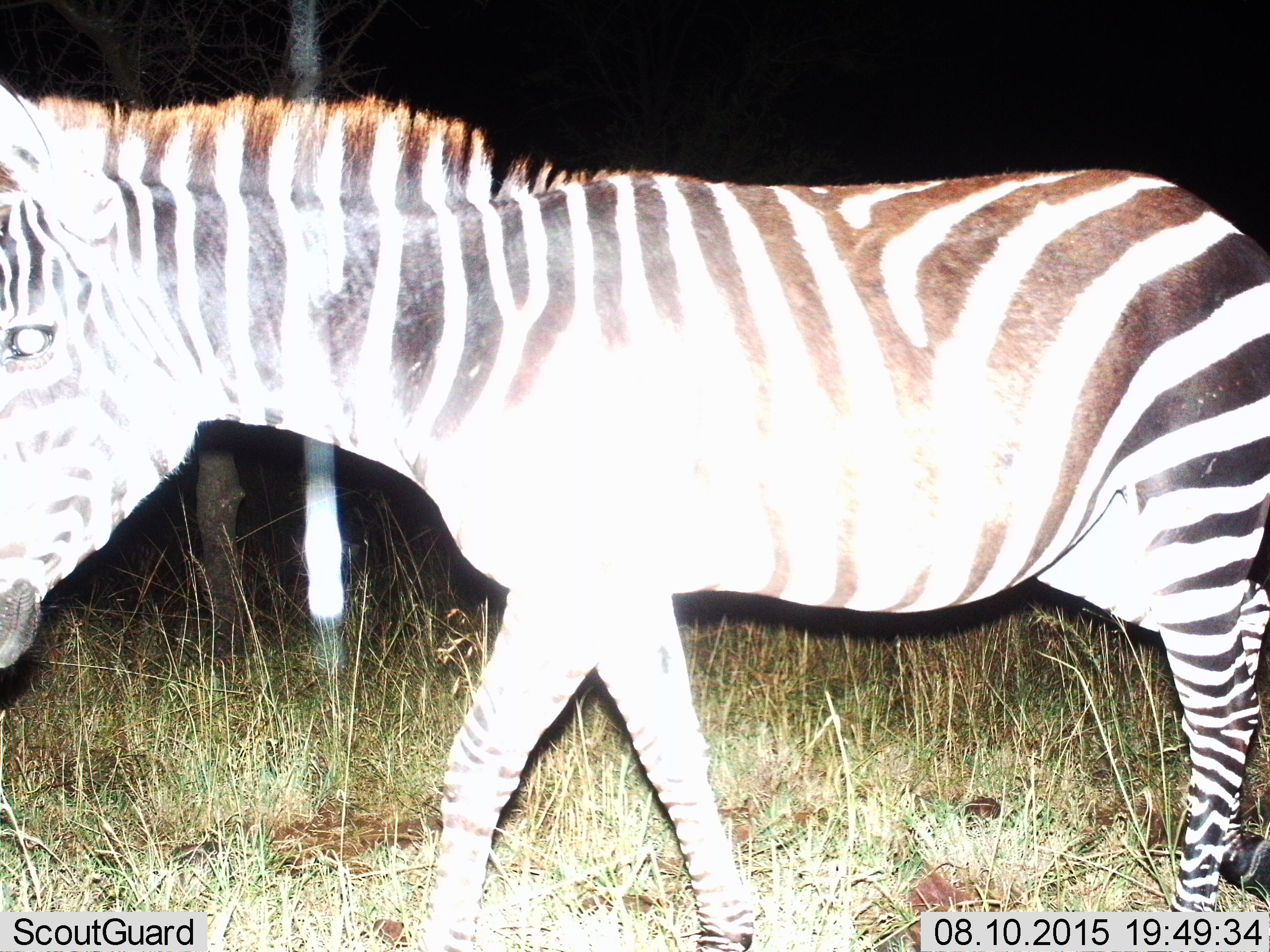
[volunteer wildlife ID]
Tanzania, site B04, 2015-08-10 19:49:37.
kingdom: Animalia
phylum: Chordata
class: Mammalia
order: Perissodactyla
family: Equidae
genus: Equus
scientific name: Equus quagga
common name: plains zebra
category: zebra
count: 1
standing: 20%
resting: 0%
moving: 80%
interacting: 0%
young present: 5%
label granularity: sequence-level